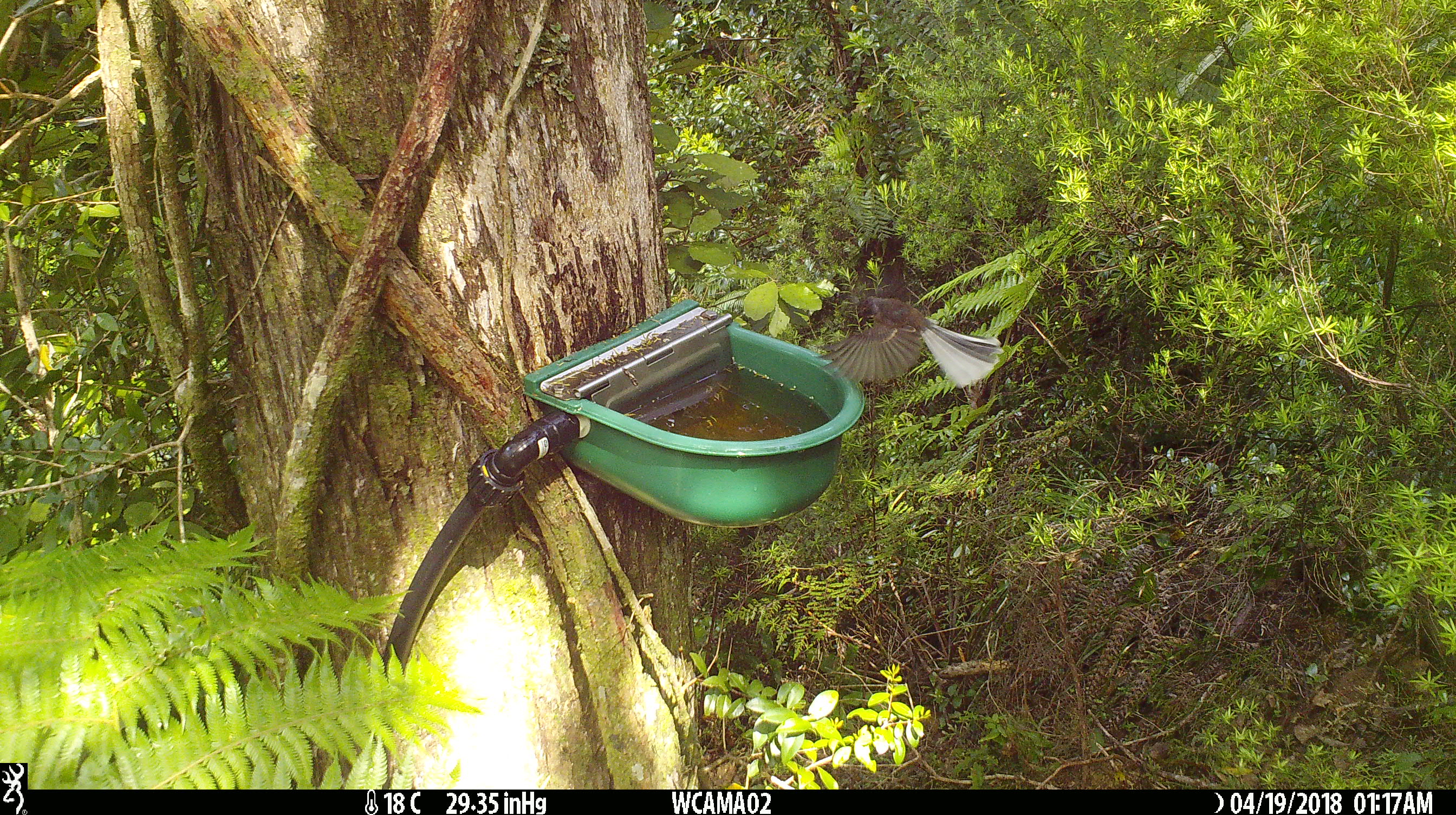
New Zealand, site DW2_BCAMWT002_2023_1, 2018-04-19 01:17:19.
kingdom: Animalia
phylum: Chordata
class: Aves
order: Passeriformes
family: Rhipiduridae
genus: Rhipidura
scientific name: Rhipidura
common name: fantails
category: fantail